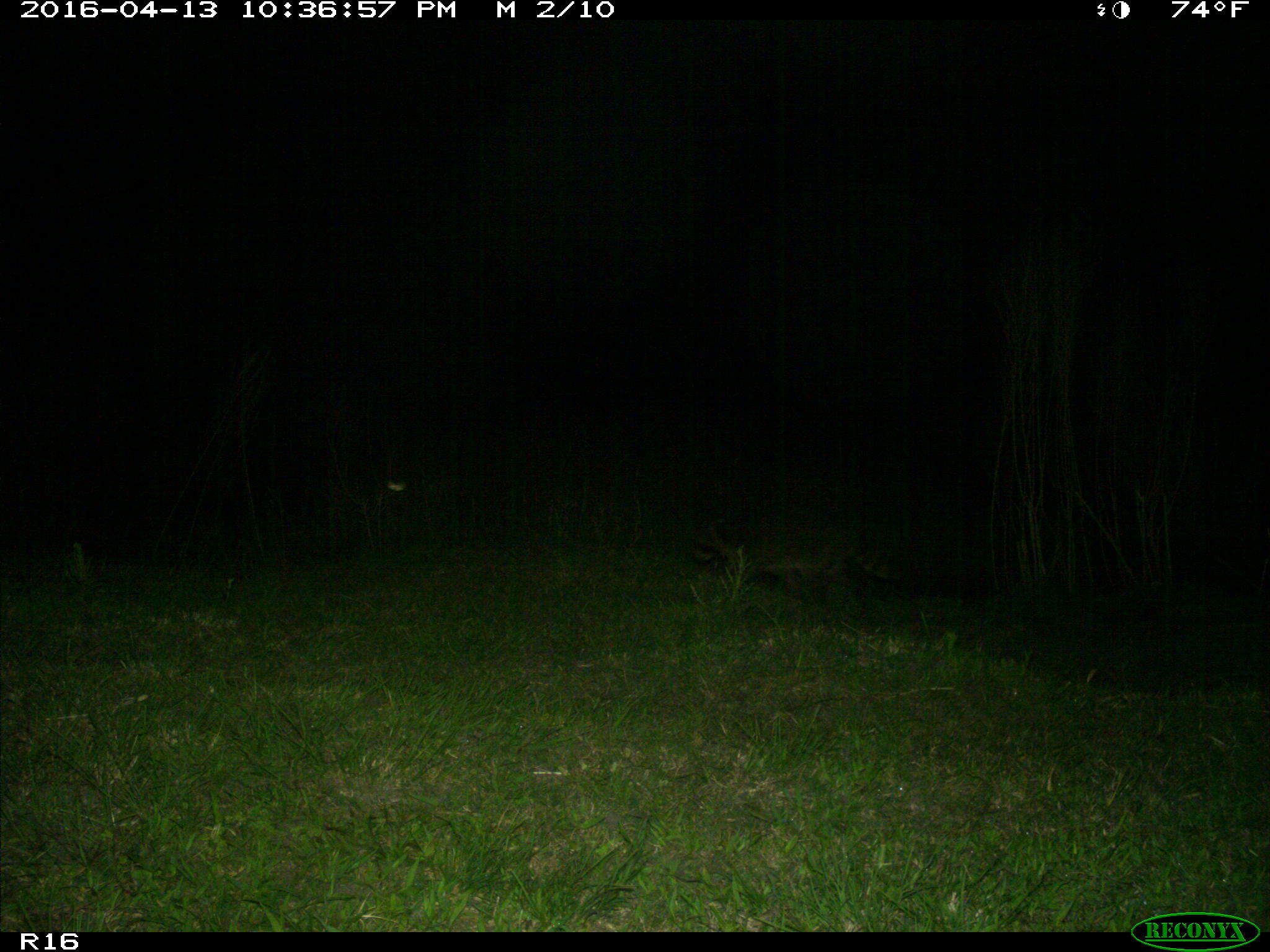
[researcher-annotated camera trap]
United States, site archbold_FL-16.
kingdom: Animalia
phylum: Chordata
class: Mammalia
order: Carnivora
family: Procyonidae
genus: Procyon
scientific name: Procyon lotor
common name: common raccoon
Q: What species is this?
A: Procyon lotor (common raccoon).